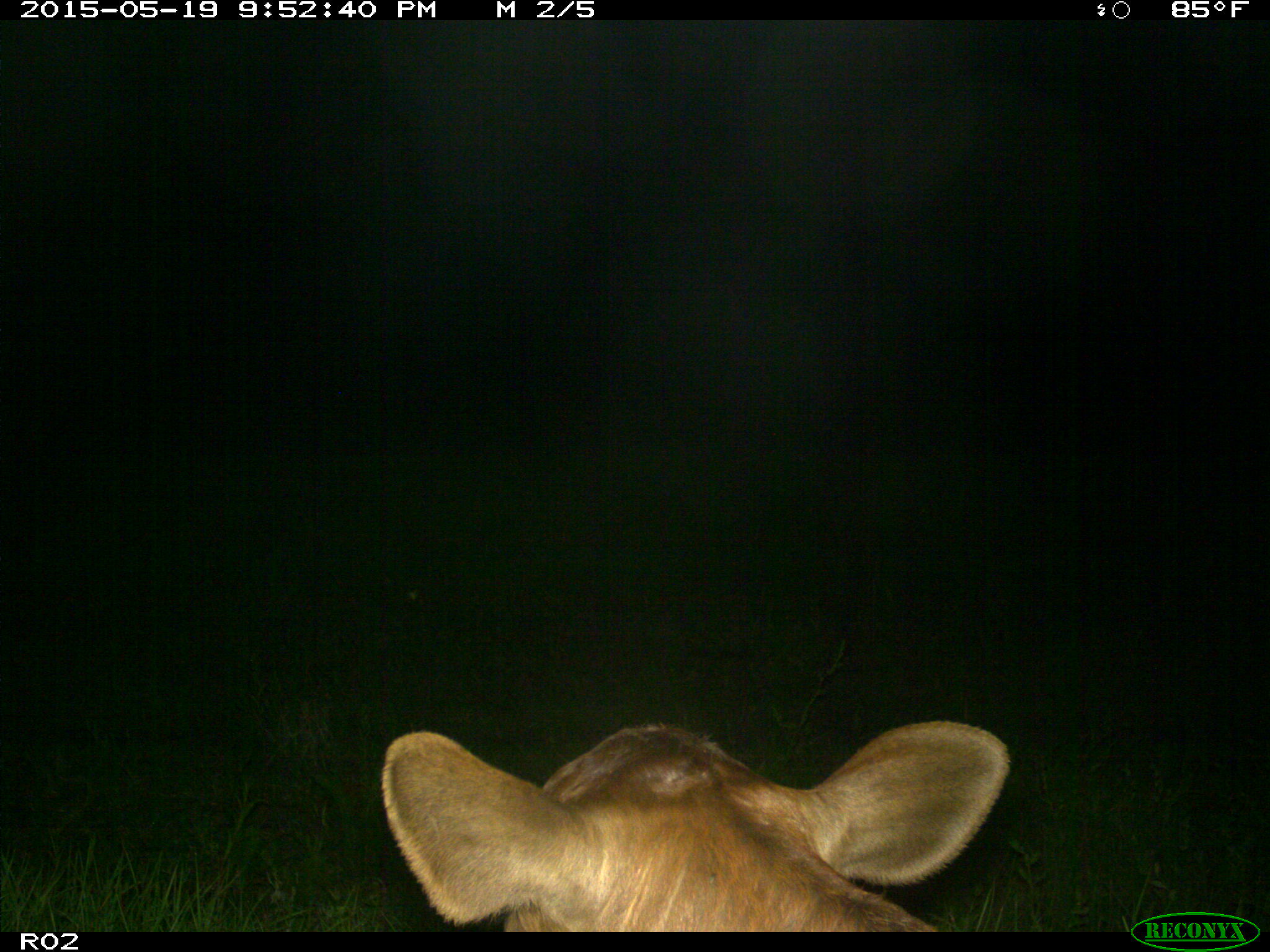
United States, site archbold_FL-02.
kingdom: Animalia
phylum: Chordata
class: Mammalia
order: Artiodactyla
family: Bovidae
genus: Bos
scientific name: Bos taurus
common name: domestic cow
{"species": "Bos taurus (domestic cow)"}